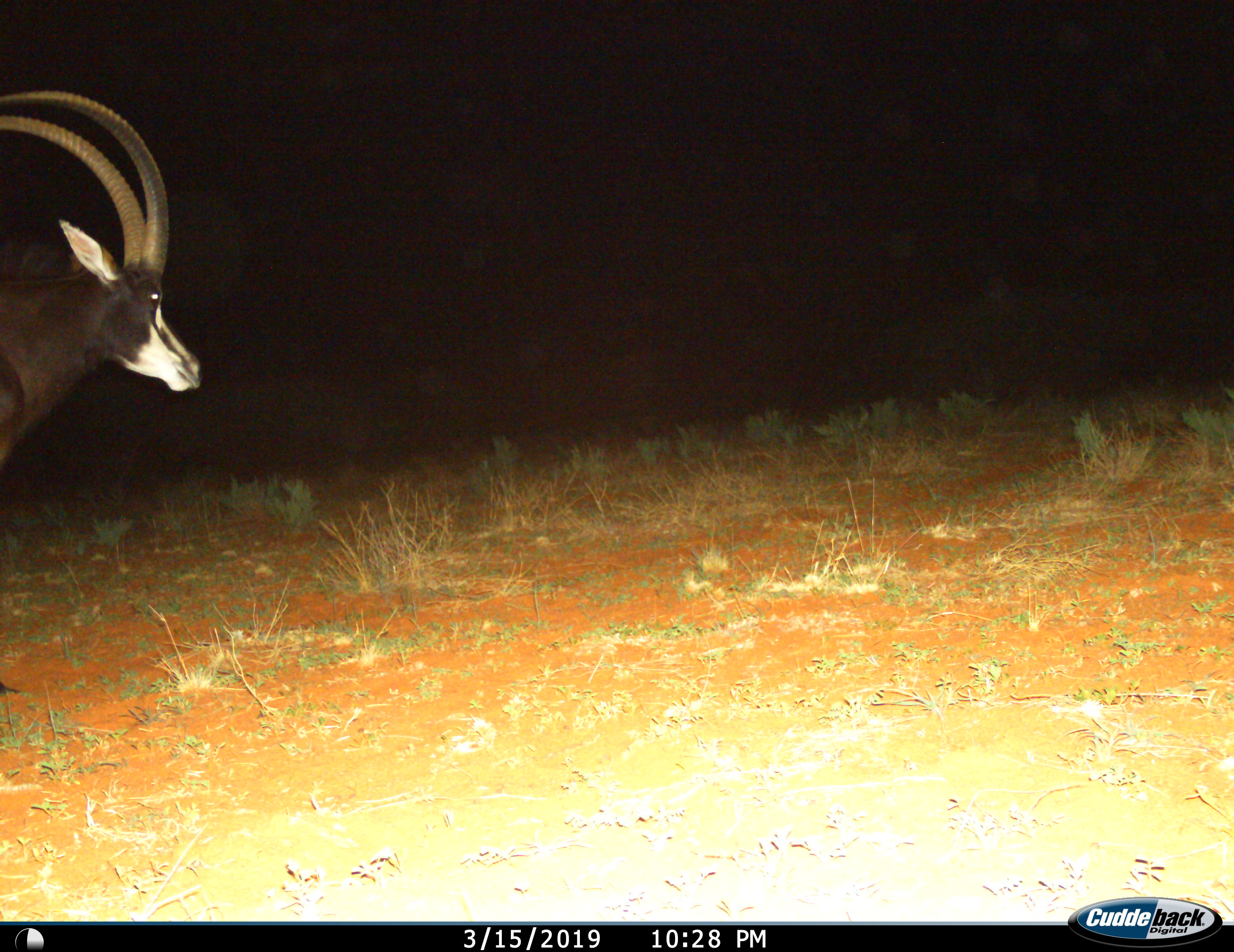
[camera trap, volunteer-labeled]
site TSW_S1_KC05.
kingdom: Animalia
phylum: Chordata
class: Mammalia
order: Artiodactyla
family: Bovidae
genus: Hippotragus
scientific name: Hippotragus niger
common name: sable antelope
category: sable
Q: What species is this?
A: Sable (sable antelope) (Hippotragus niger).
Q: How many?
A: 1.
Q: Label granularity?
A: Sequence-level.